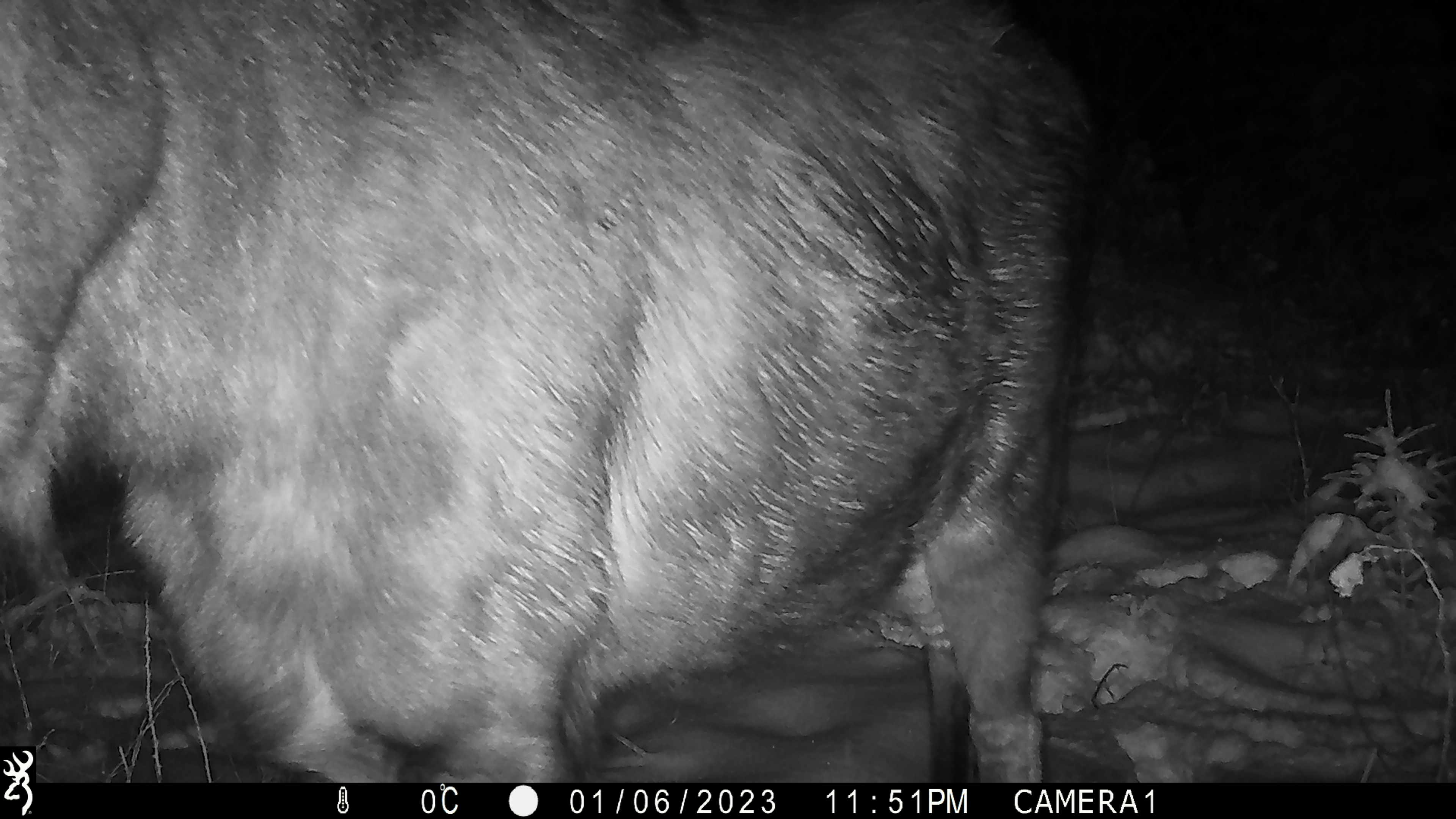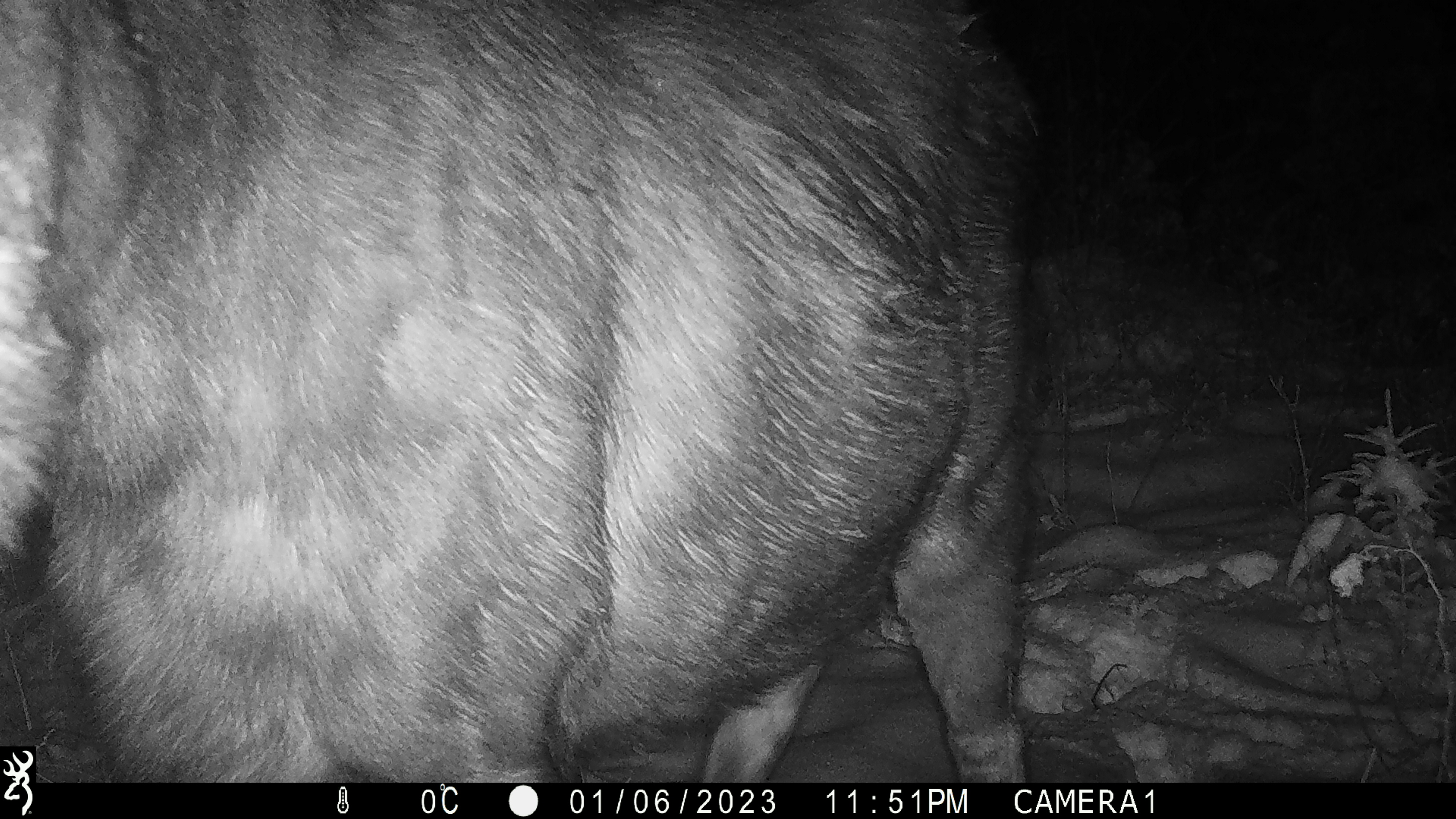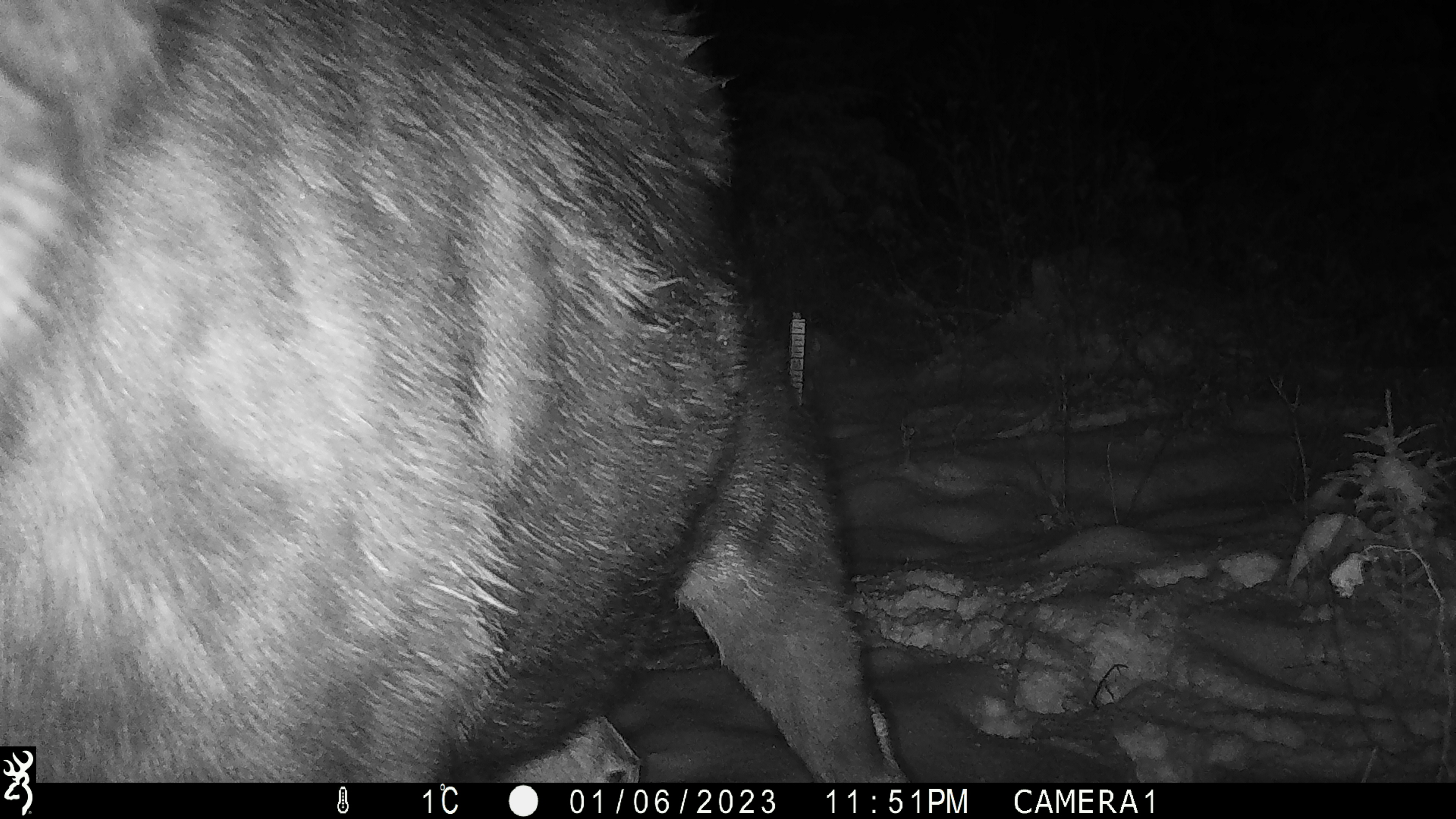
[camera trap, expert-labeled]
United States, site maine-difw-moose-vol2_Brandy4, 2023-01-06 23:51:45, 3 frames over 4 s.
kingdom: Animalia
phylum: Chordata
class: Mammalia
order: Artiodactyla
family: Cervidae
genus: Alces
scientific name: Alces alces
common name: moose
Moose (Alces alces).